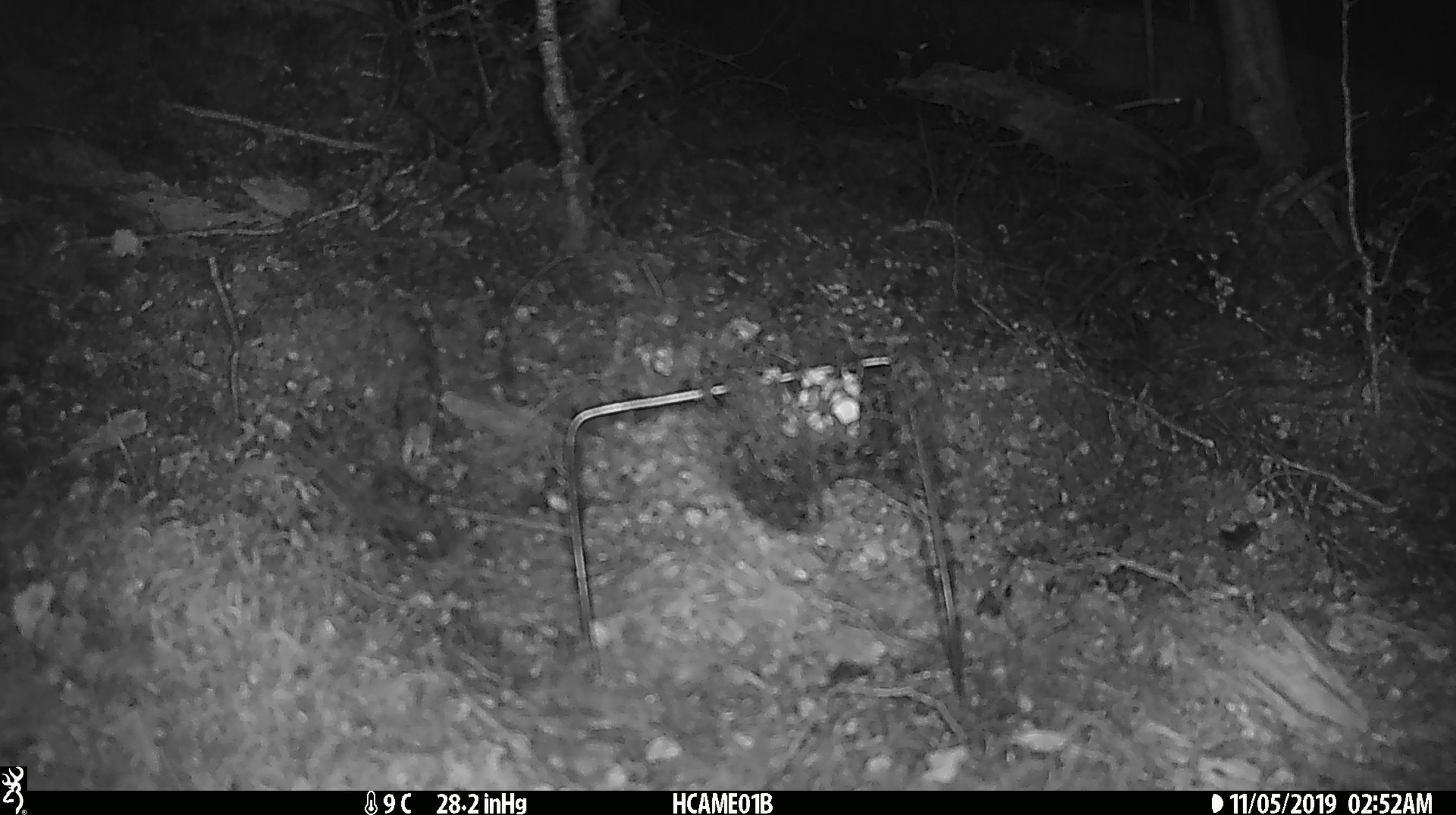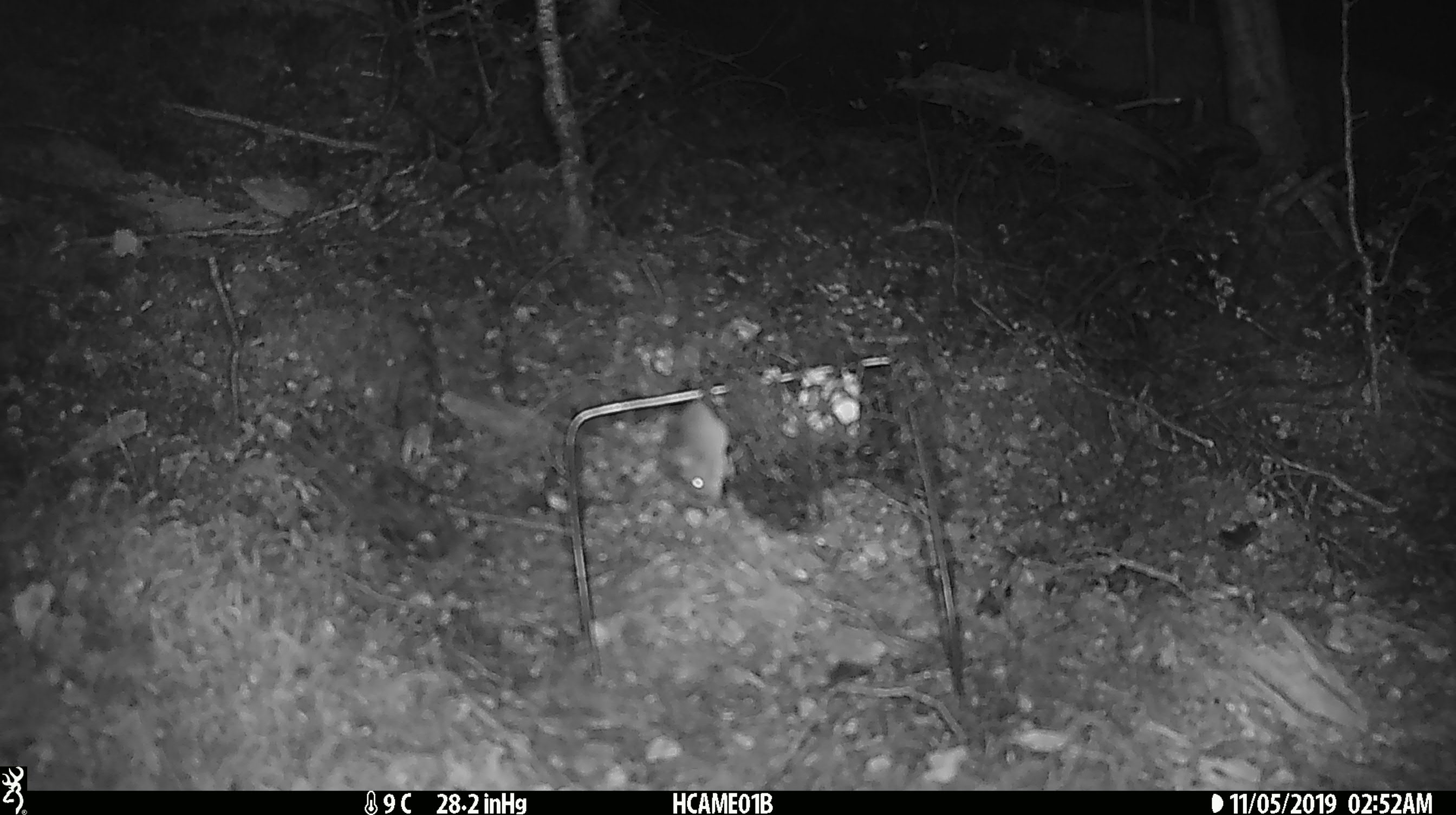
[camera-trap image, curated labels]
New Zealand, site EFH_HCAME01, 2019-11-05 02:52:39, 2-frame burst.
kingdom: Animalia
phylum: Chordata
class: Mammalia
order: Rodentia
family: Muridae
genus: Mus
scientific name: Mus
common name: mouse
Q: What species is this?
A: Mouse (Mus).